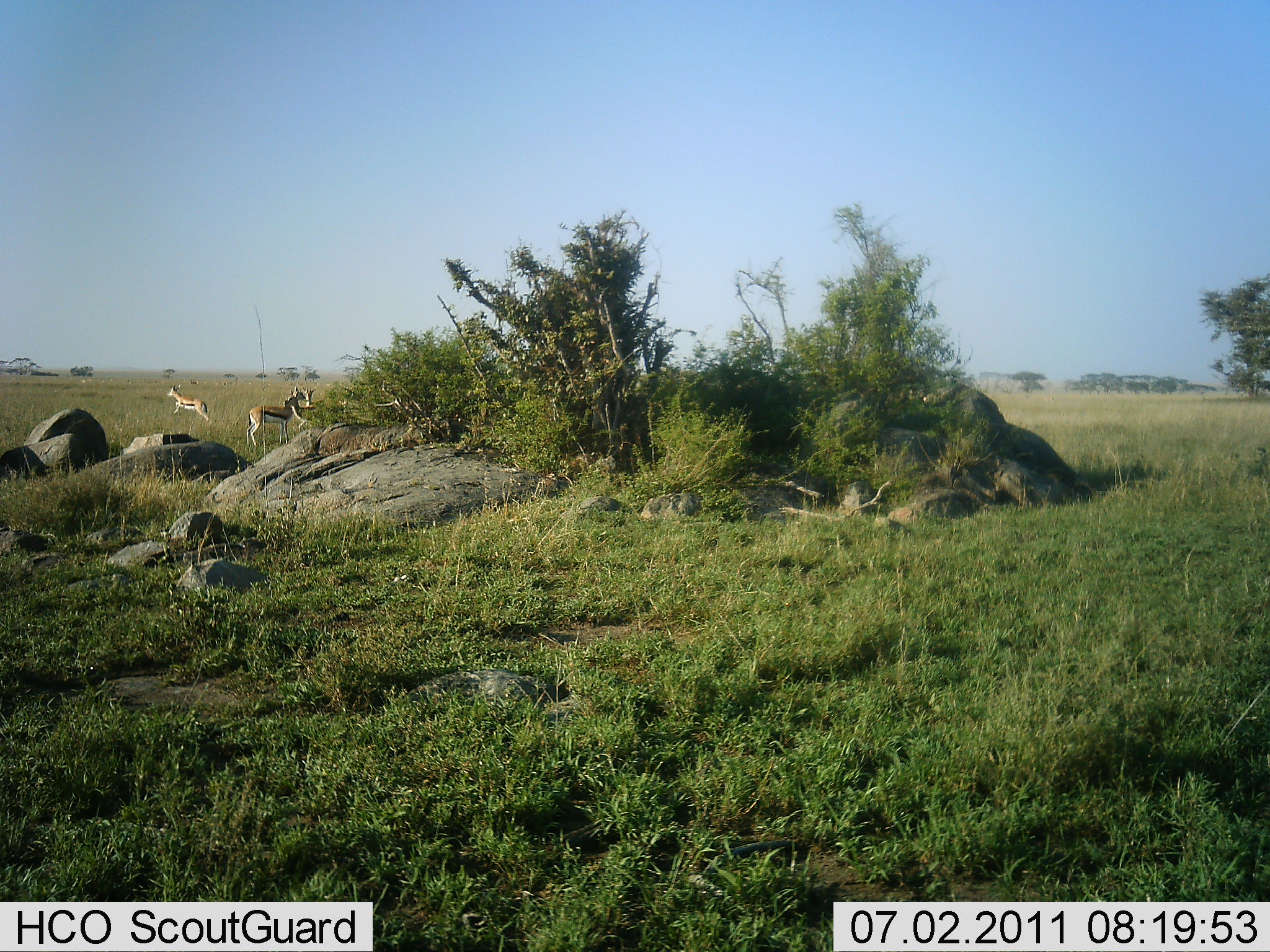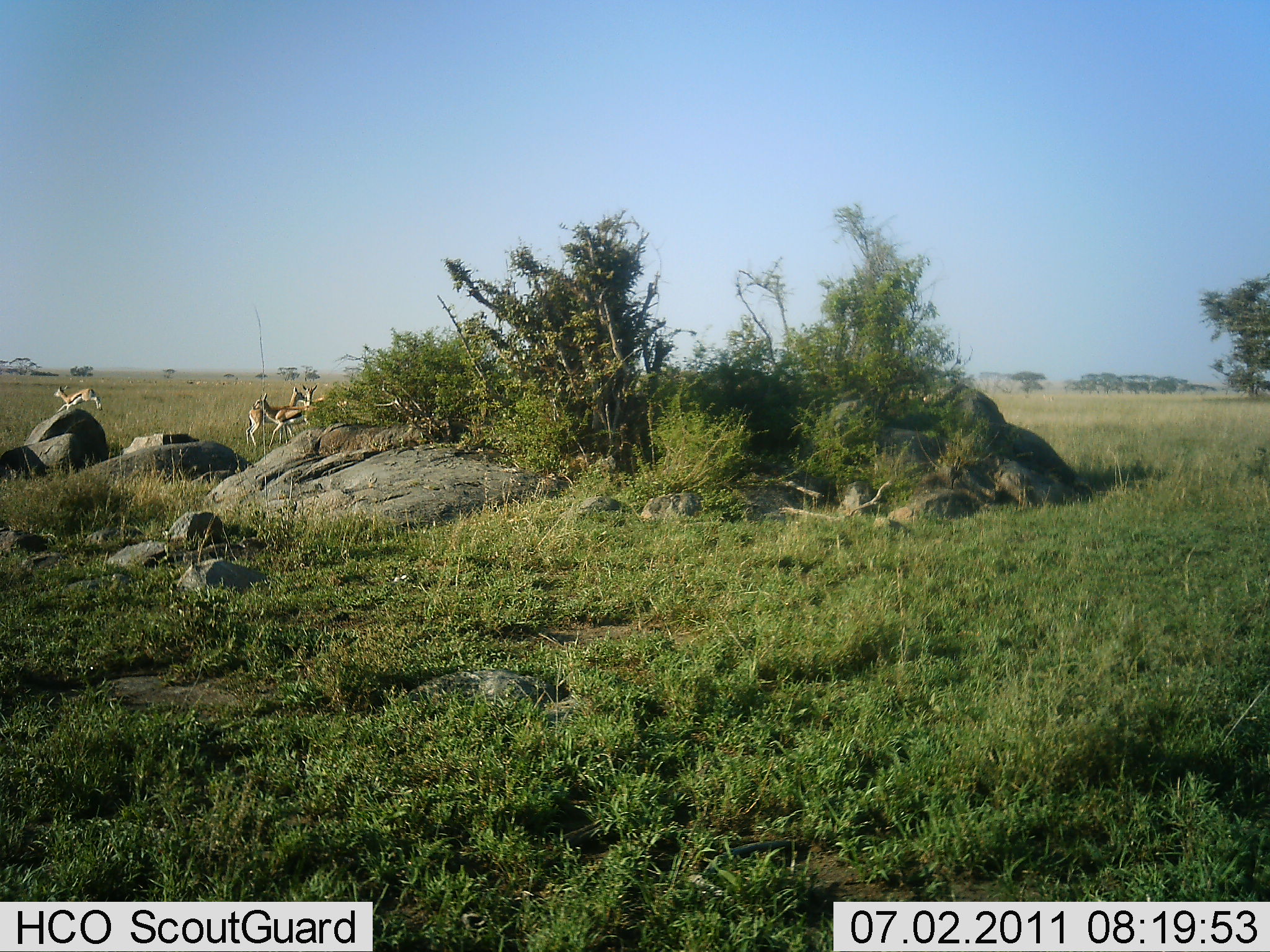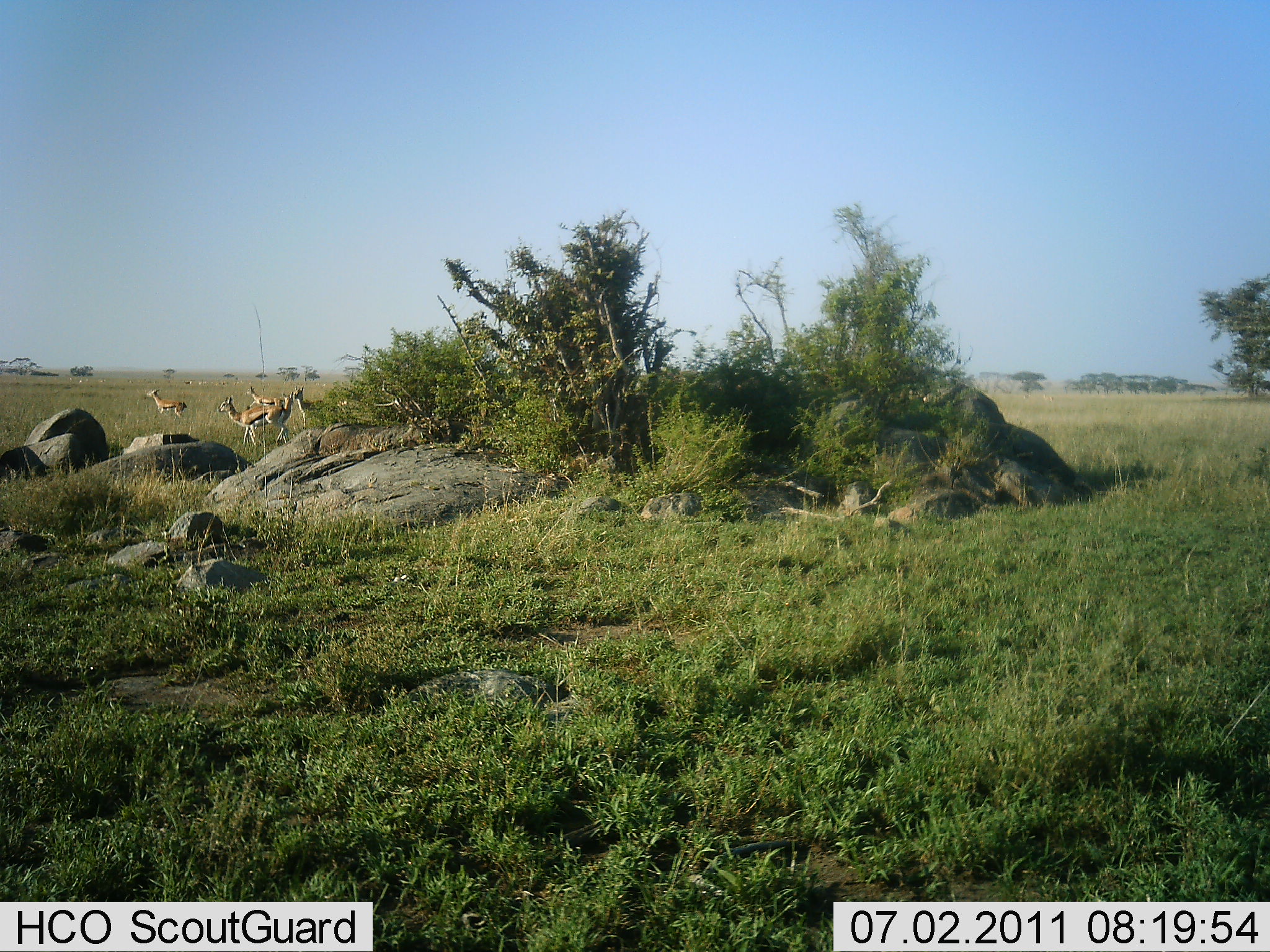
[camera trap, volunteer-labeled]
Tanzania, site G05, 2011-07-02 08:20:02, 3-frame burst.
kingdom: Animalia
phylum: Chordata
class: Mammalia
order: Artiodactyla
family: Bovidae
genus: Eudorcas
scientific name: Eudorcas thomsonii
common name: thomson's gazelle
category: gazellethomsons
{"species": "gazellethomsons (thomson's gazelle) (Eudorcas thomsonii)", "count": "4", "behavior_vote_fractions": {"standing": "10%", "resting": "0%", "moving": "80%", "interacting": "30%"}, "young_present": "0%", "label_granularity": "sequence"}